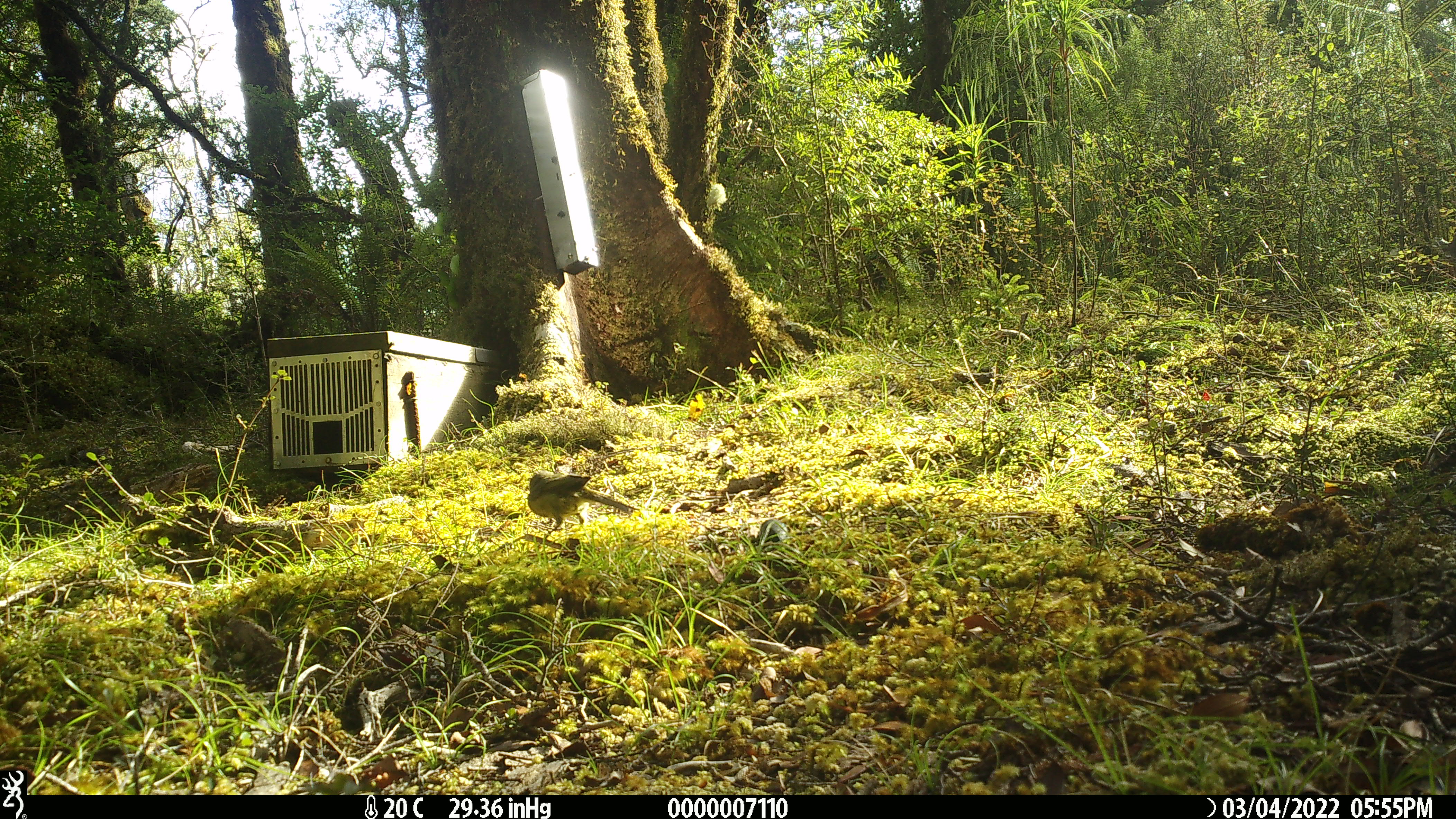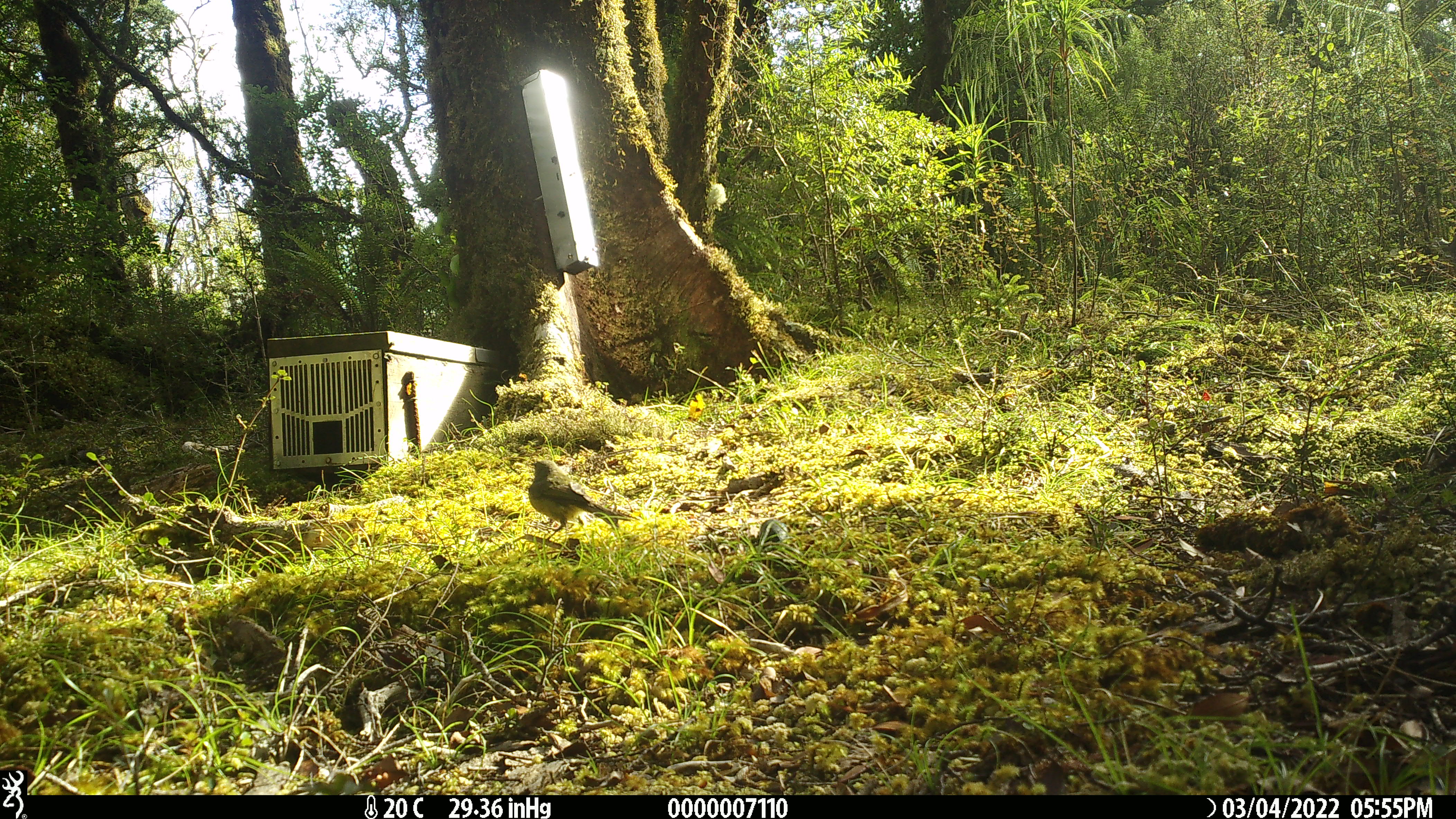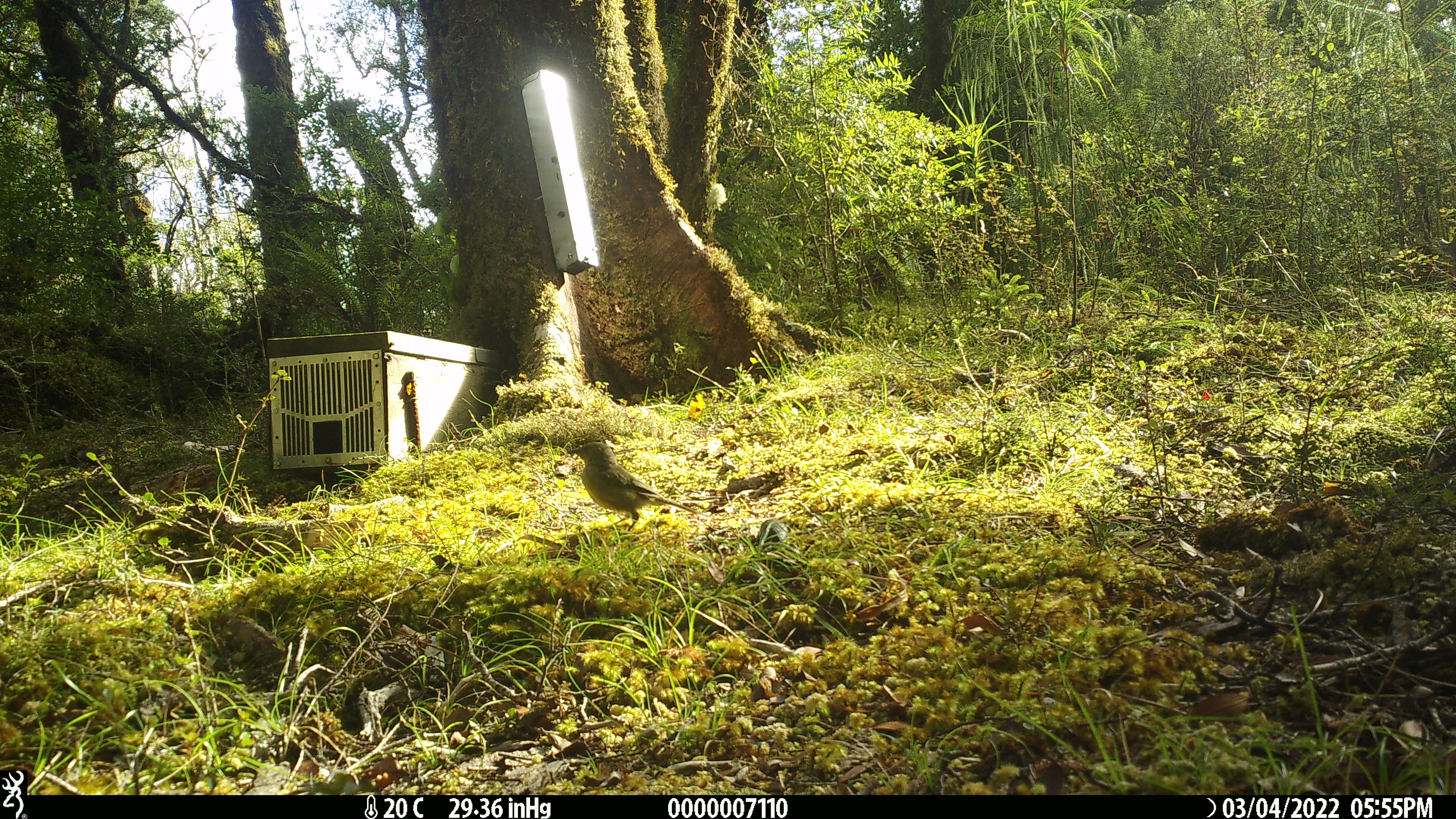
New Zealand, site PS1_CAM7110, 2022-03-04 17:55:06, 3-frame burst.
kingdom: Animalia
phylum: Chordata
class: Aves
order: Passeriformes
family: Meliphagidae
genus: Anthornis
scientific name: Anthornis melanura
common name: new zealand bellbird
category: bellbird